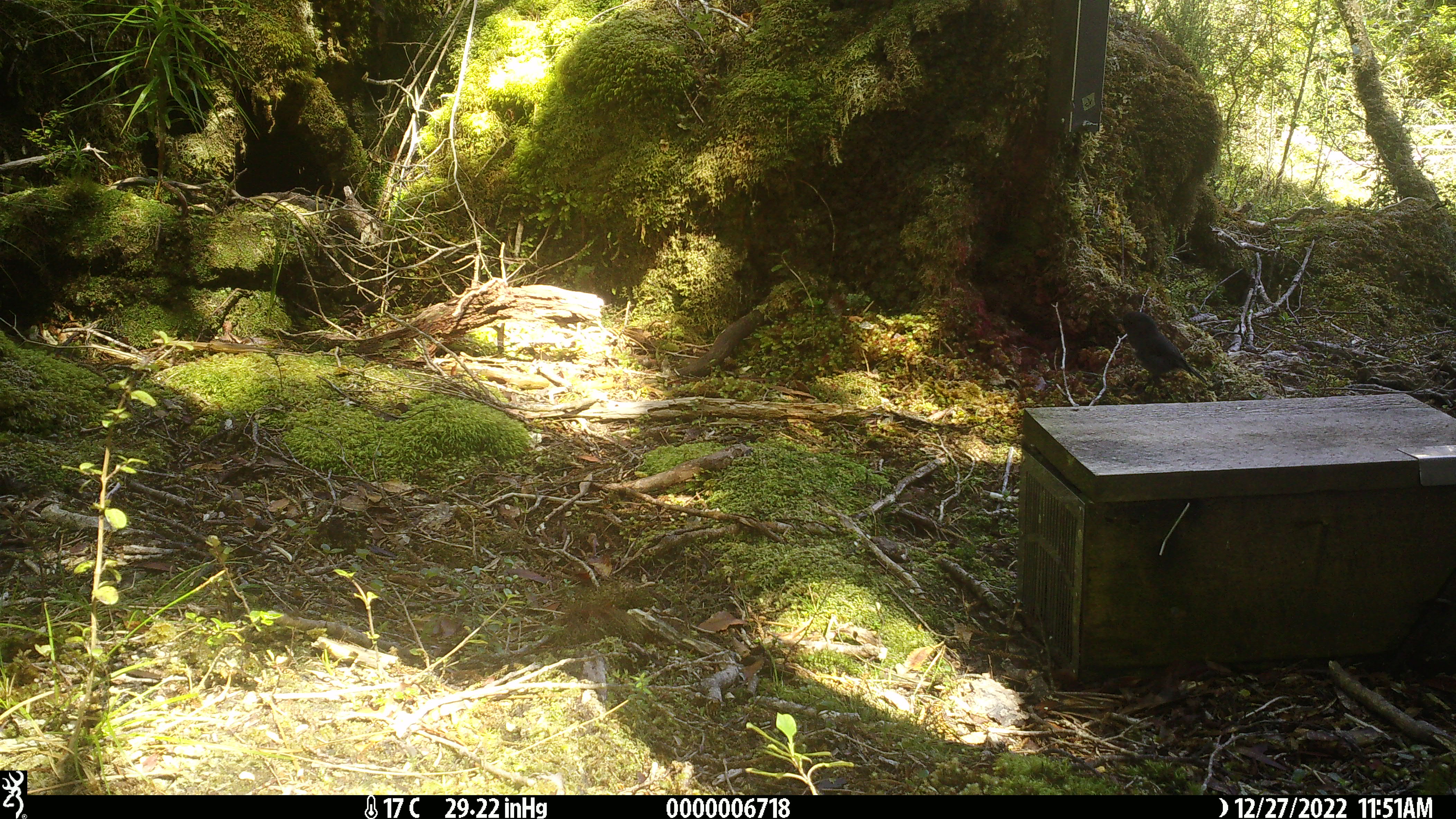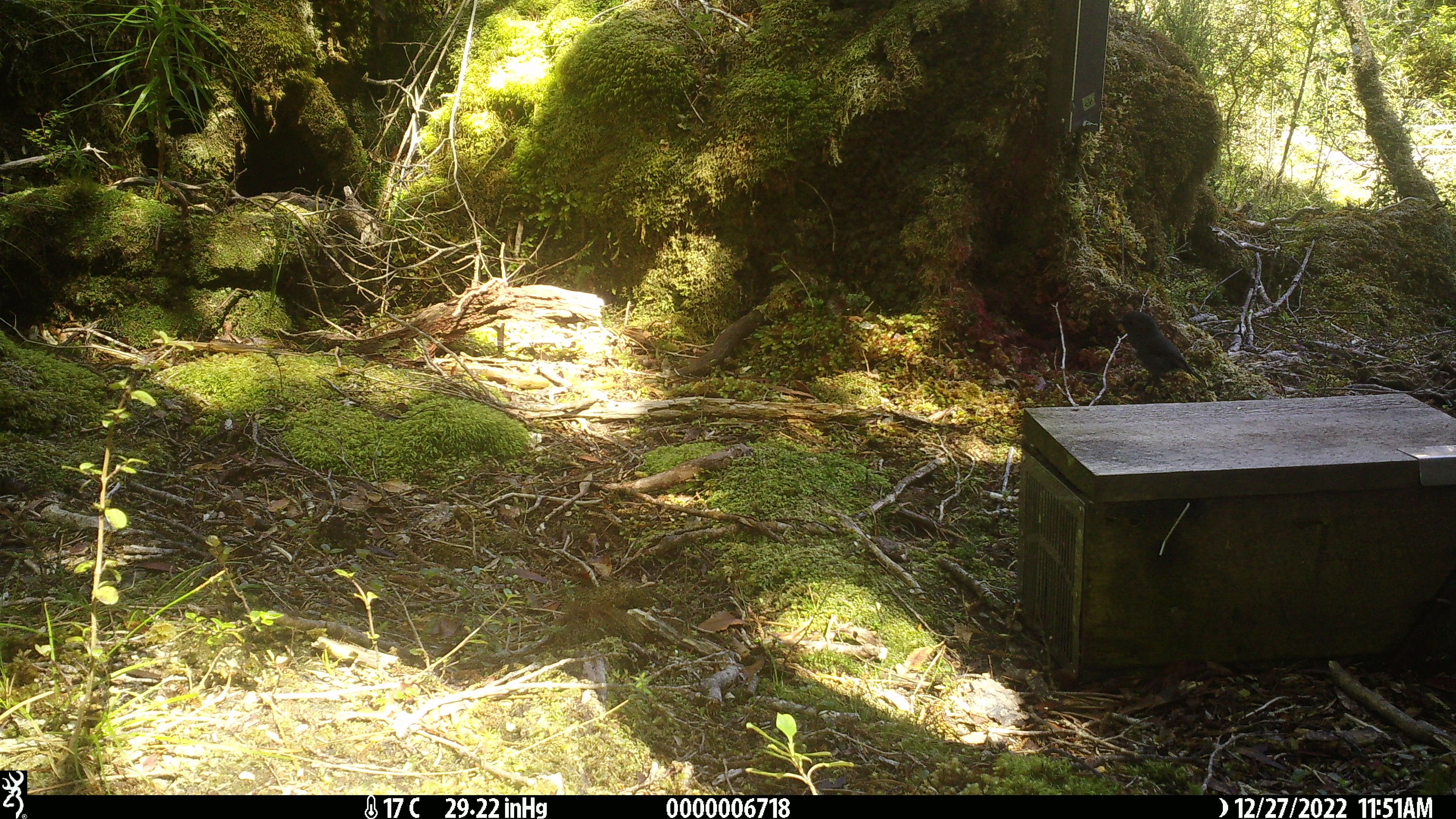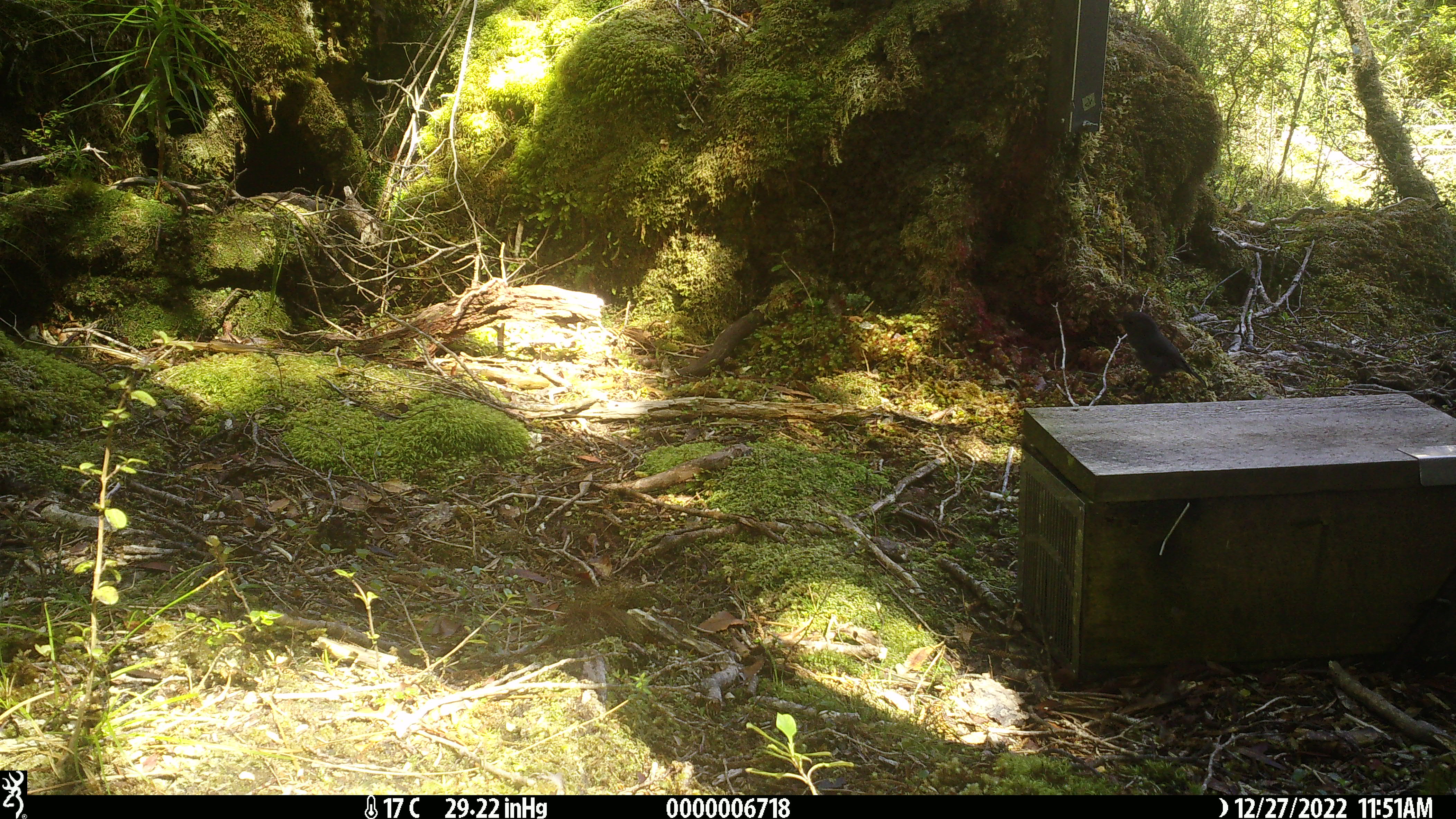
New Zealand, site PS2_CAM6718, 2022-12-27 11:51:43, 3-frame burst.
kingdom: Animalia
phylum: Chordata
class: Aves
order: Passeriformes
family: Petroicidae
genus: Petroica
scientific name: Petroica australis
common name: new zealand robin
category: robin